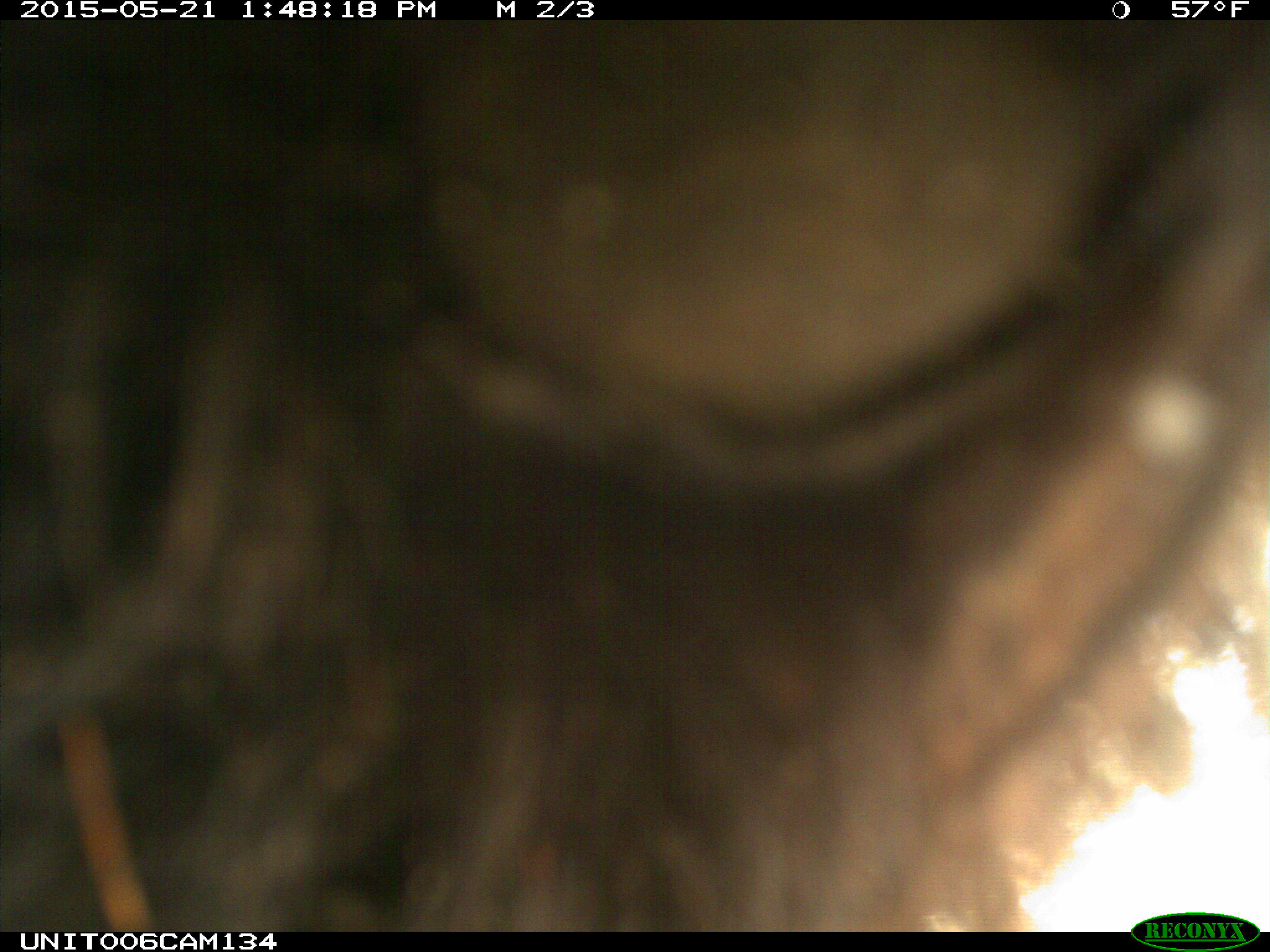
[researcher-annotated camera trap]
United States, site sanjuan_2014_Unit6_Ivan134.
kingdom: Animalia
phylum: Chordata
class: Mammalia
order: Carnivora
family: Ursidae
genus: Ursus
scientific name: Ursus americanus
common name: american black bear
Ursus americanus (american black bear).